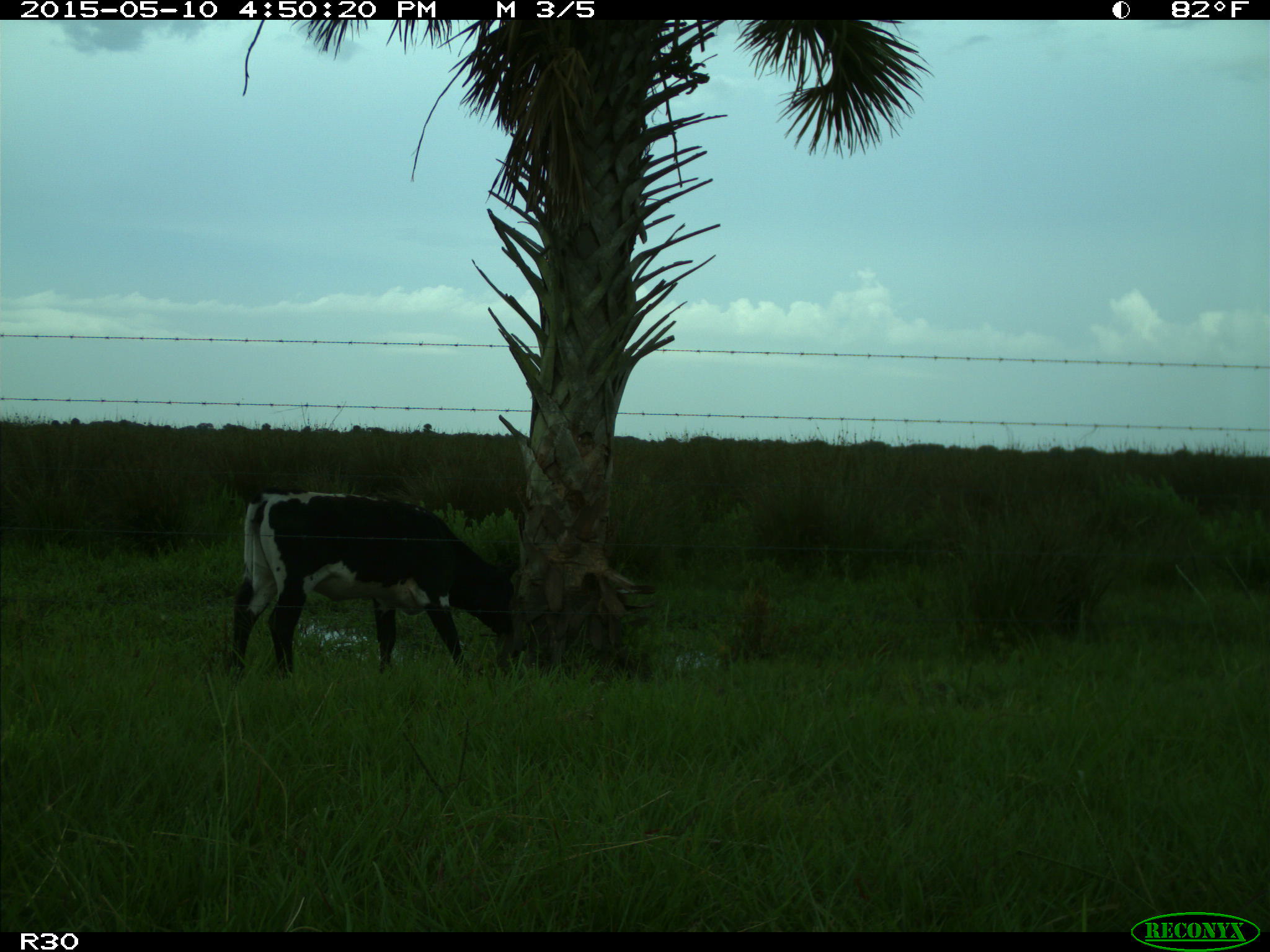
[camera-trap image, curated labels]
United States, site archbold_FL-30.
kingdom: Animalia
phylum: Chordata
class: Mammalia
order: Artiodactyla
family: Bovidae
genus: Bos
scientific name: Bos taurus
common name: domestic cow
Bos taurus (domestic cow).